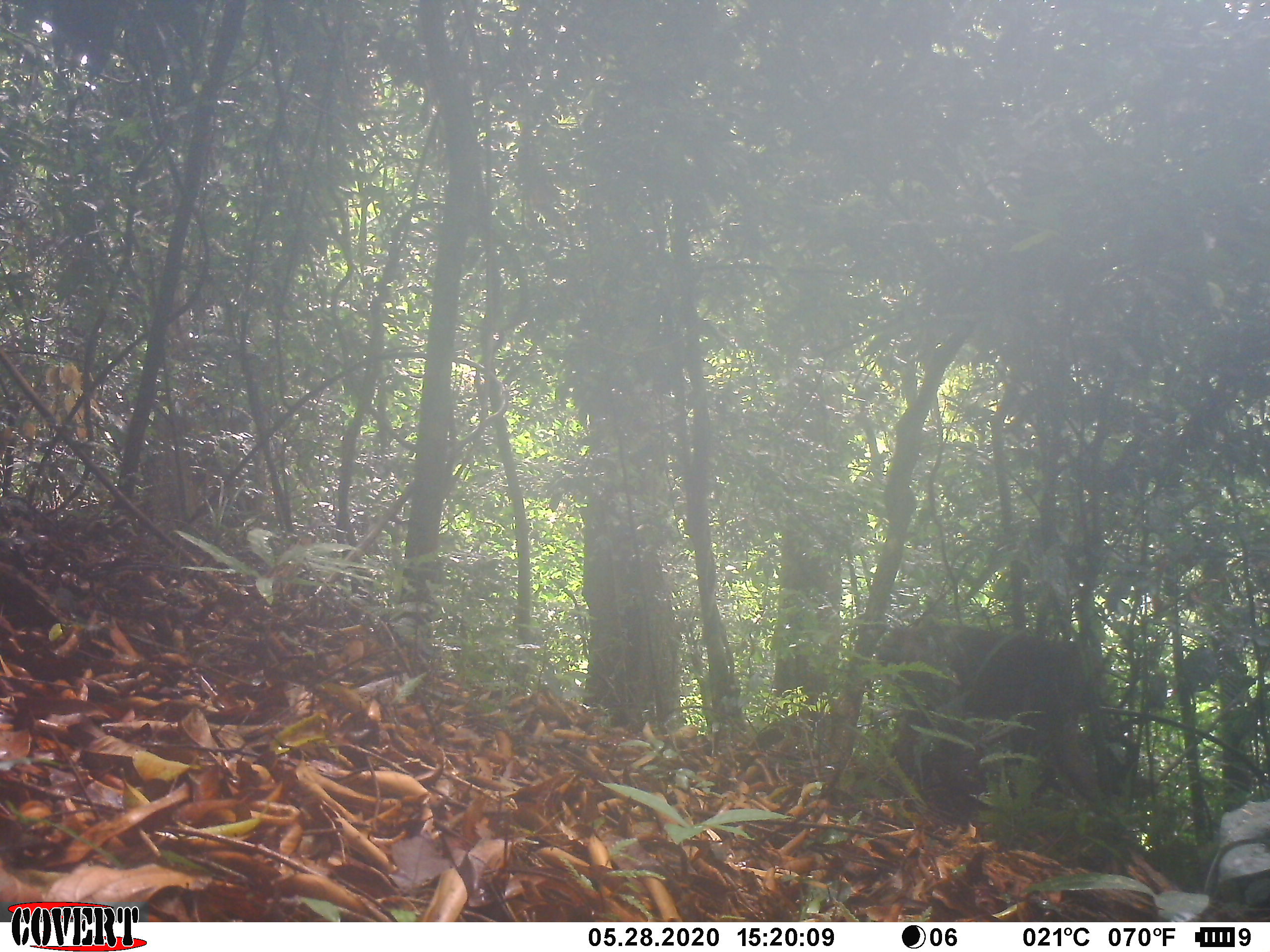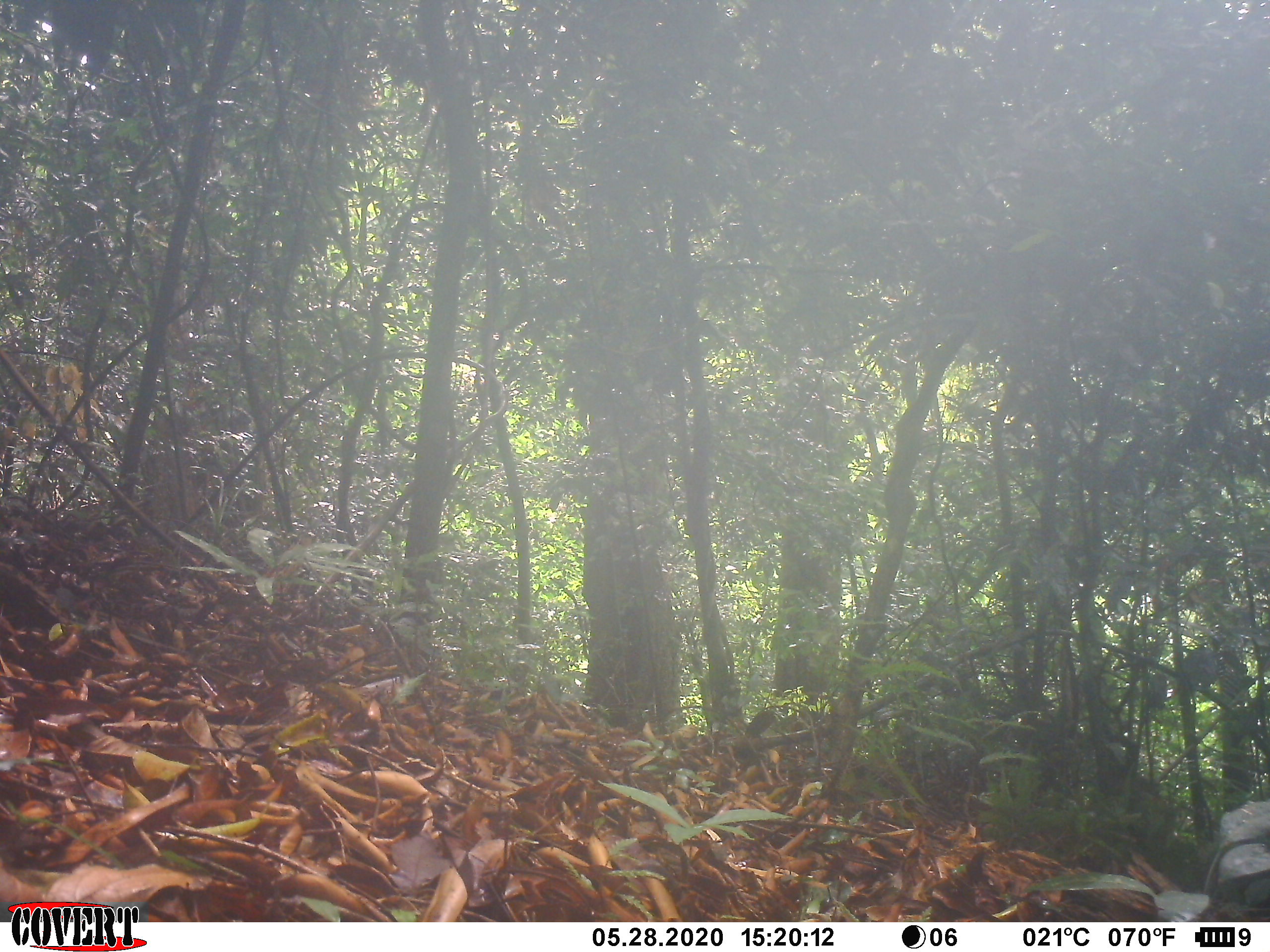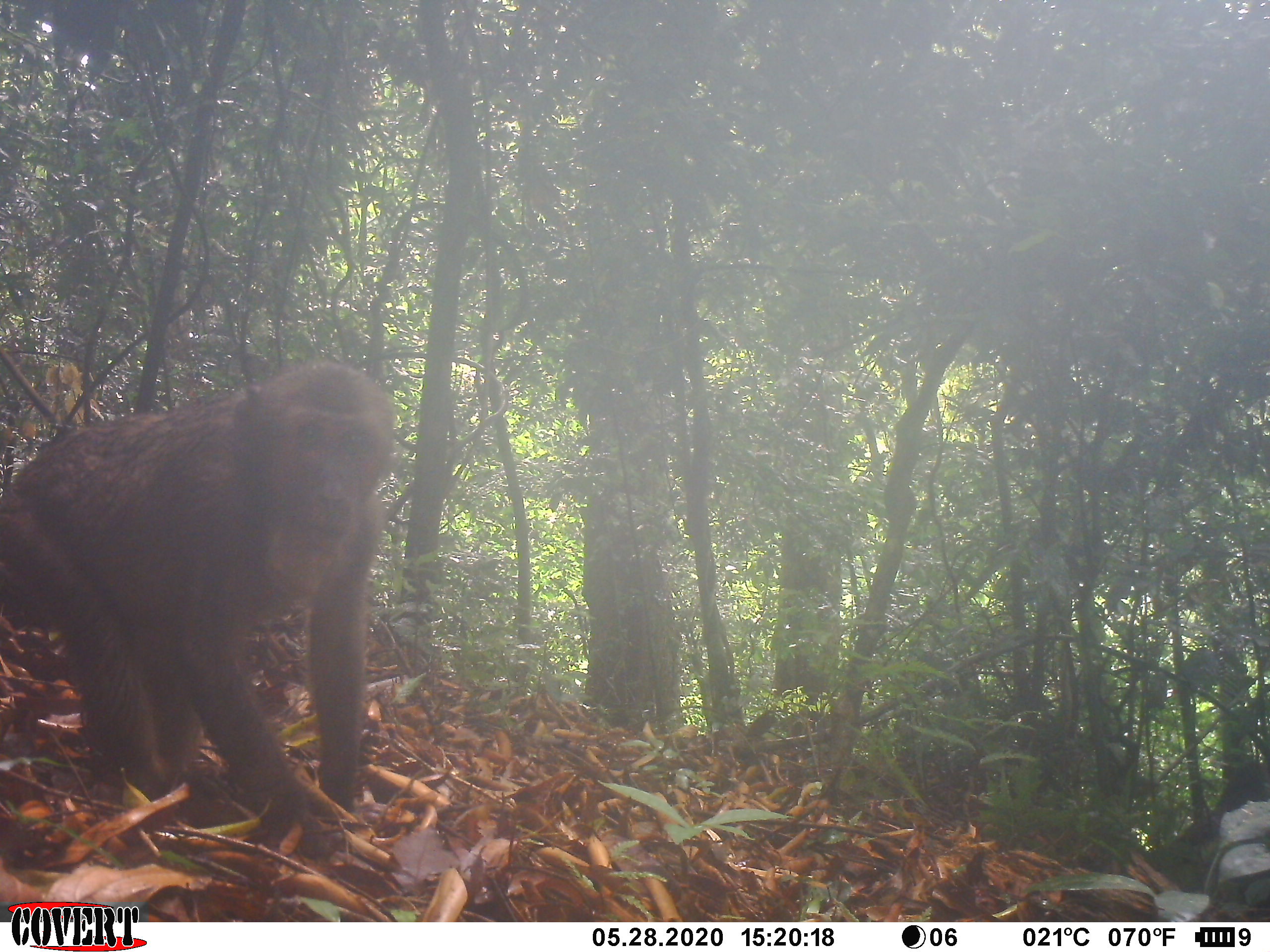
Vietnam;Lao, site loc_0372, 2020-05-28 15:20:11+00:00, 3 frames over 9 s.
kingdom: Animalia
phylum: Chordata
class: Mammalia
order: Primates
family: Cercopithecidae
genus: Macaca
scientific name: Macaca arctoides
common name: stump-tailed macaque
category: stump tailed macaque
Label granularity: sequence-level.